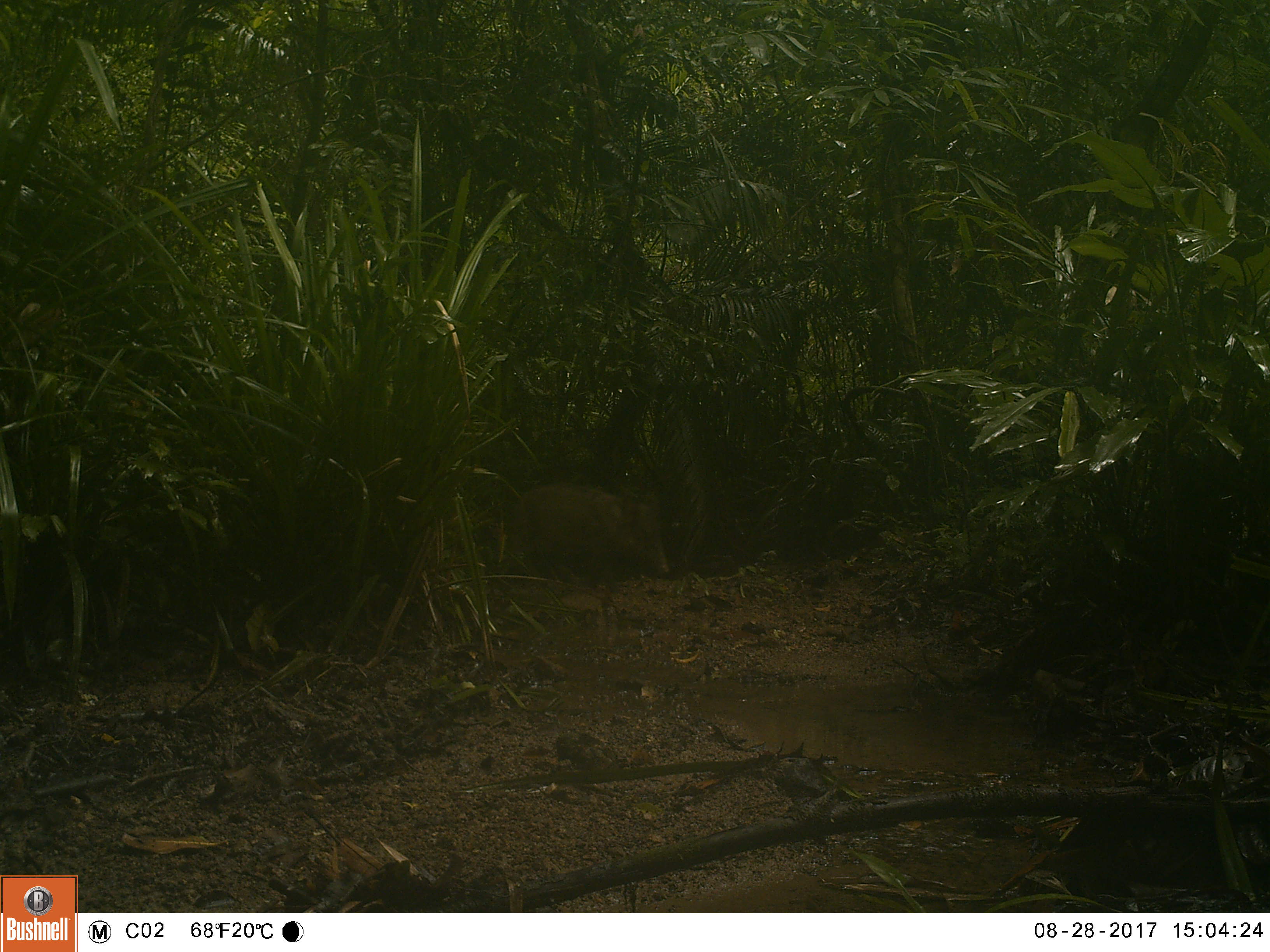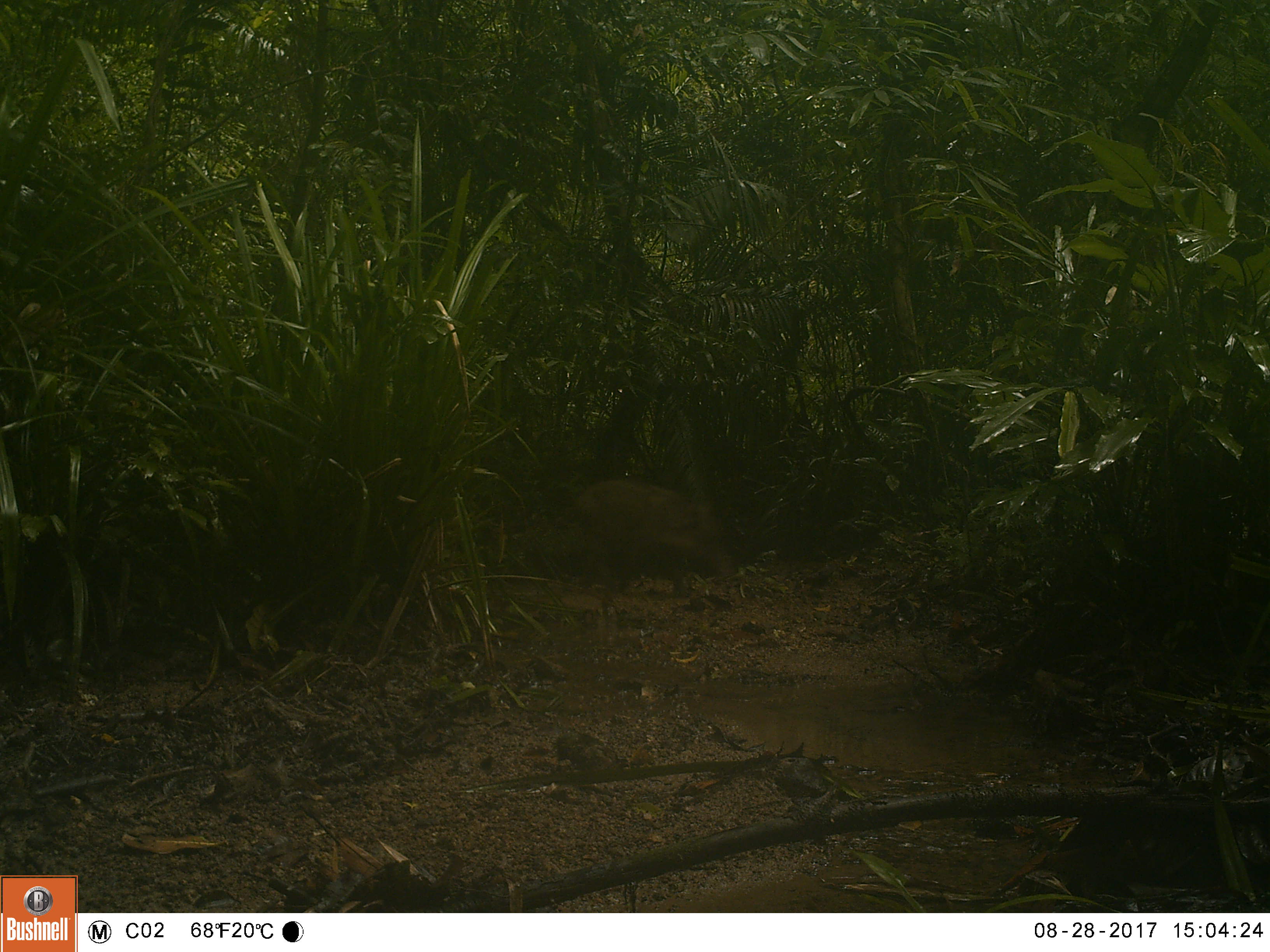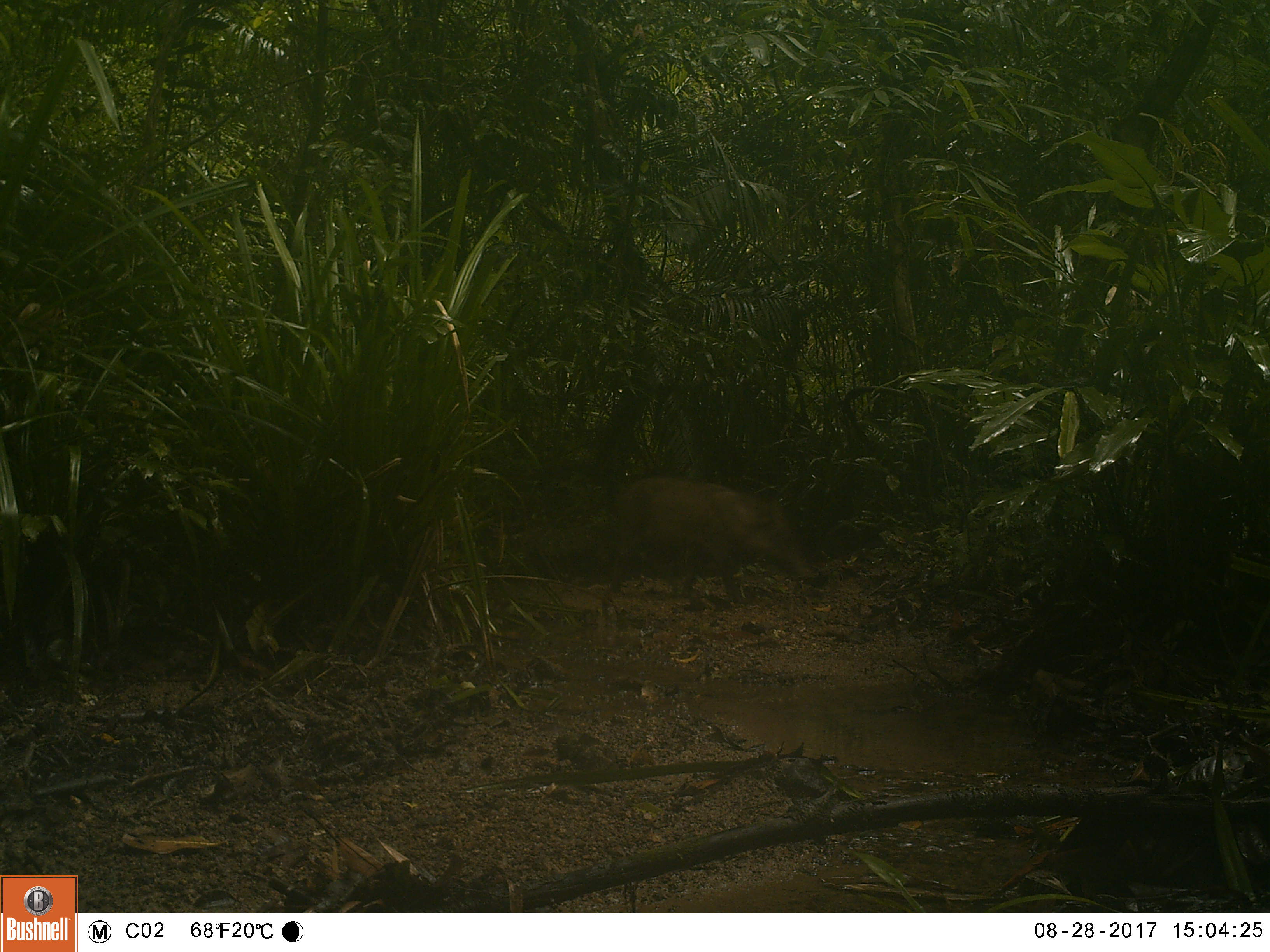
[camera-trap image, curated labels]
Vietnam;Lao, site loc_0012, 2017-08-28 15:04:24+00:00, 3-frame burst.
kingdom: Animalia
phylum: Chordata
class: Mammalia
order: Artiodactyla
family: Suidae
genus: Sus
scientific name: Sus scrofa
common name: eurasian wild pig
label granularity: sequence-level